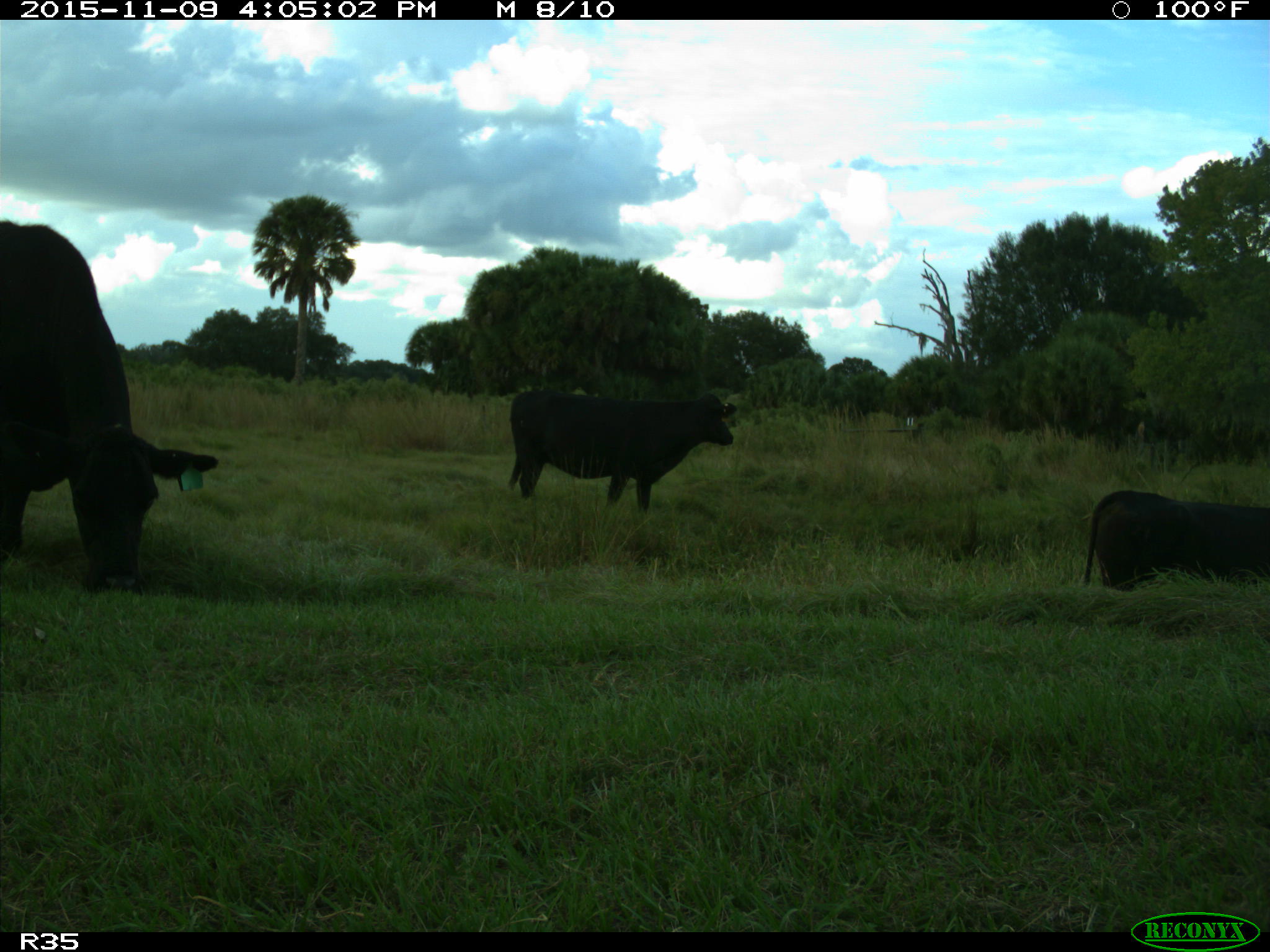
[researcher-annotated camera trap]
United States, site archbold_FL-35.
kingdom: Animalia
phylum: Chordata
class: Mammalia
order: Artiodactyla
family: Bovidae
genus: Bos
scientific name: Bos taurus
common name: domestic cow